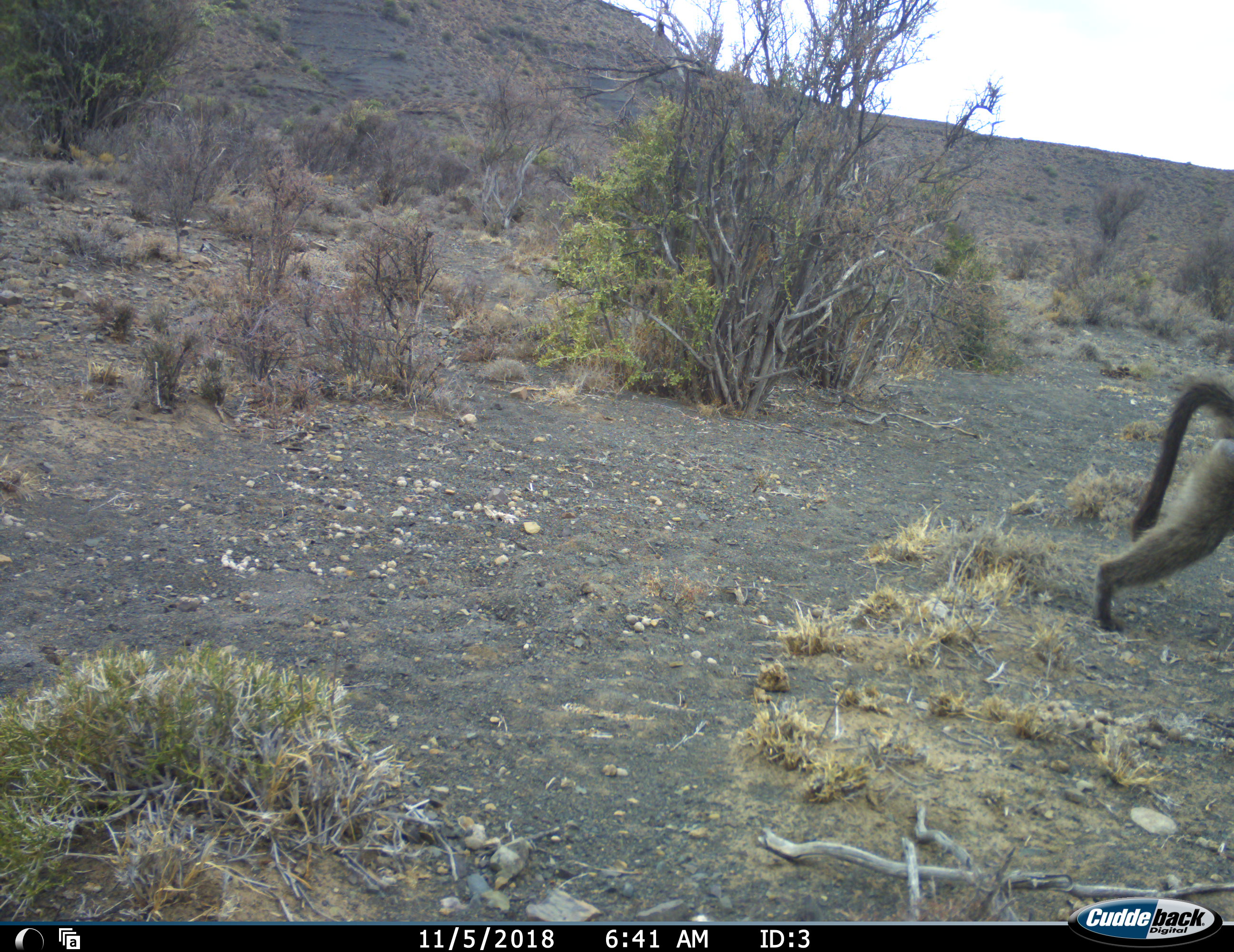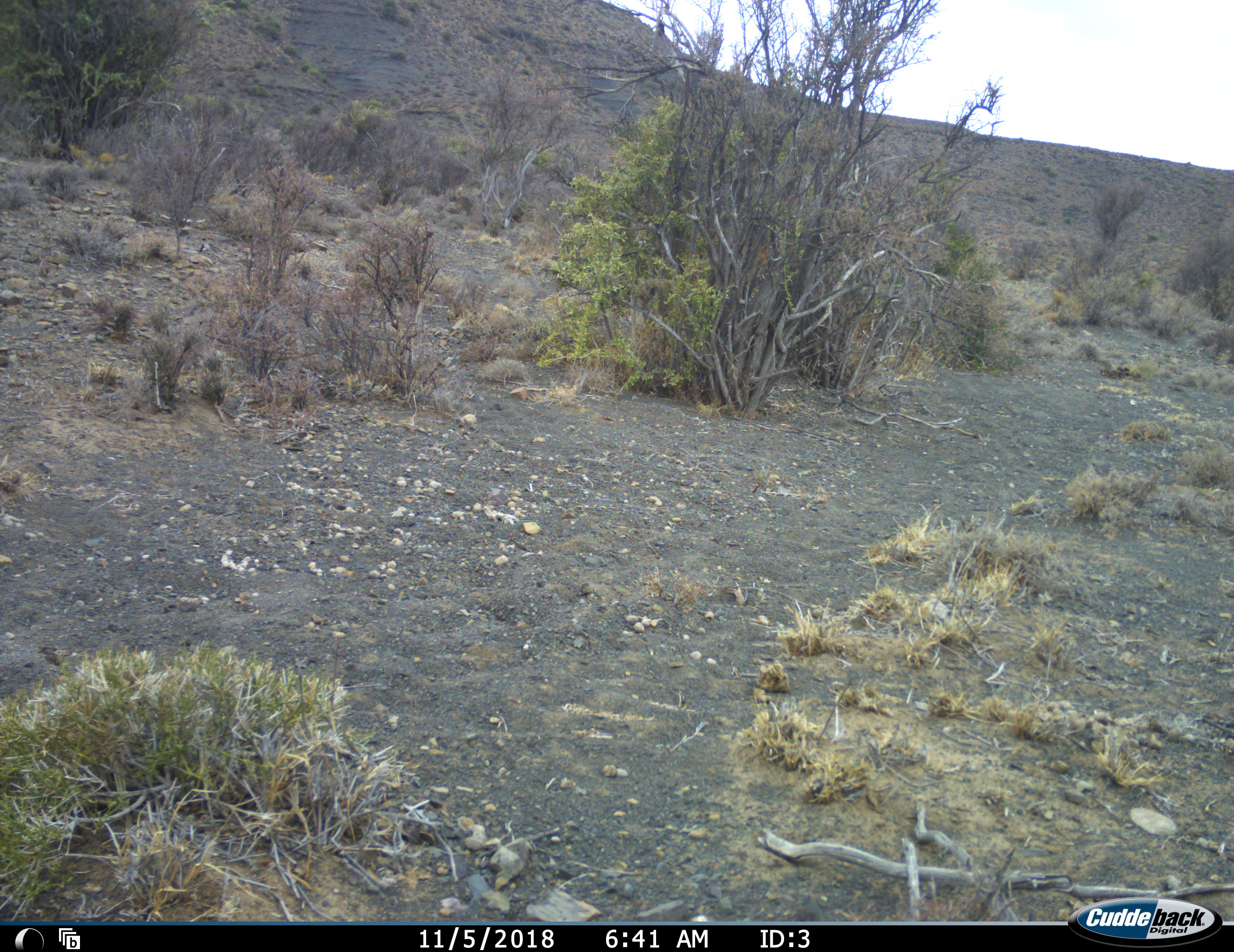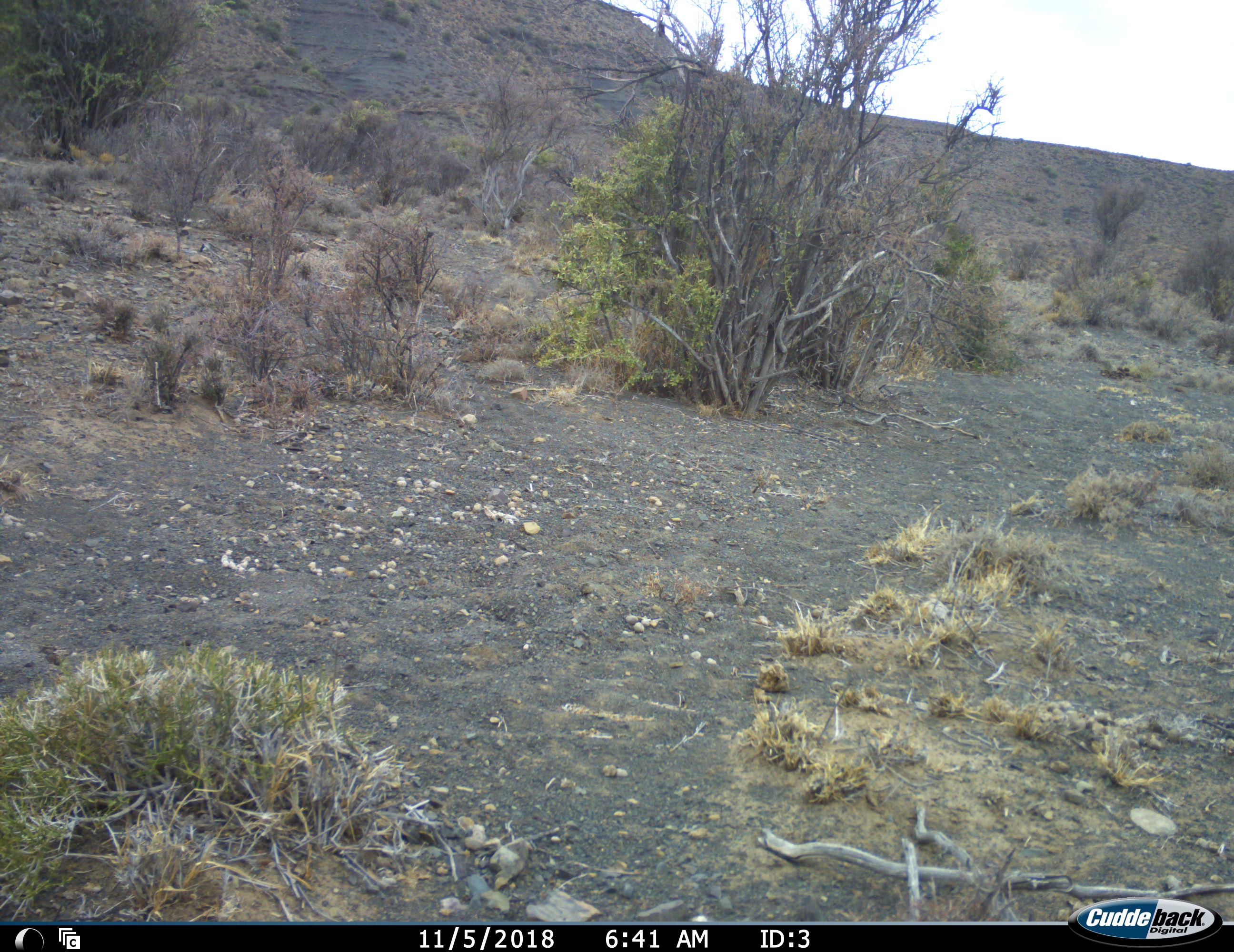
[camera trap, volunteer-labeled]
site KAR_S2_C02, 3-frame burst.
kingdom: Animalia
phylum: Chordata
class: Mammalia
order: Primates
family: Cercopithecidae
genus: Papio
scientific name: Papio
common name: baboon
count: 1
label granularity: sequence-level